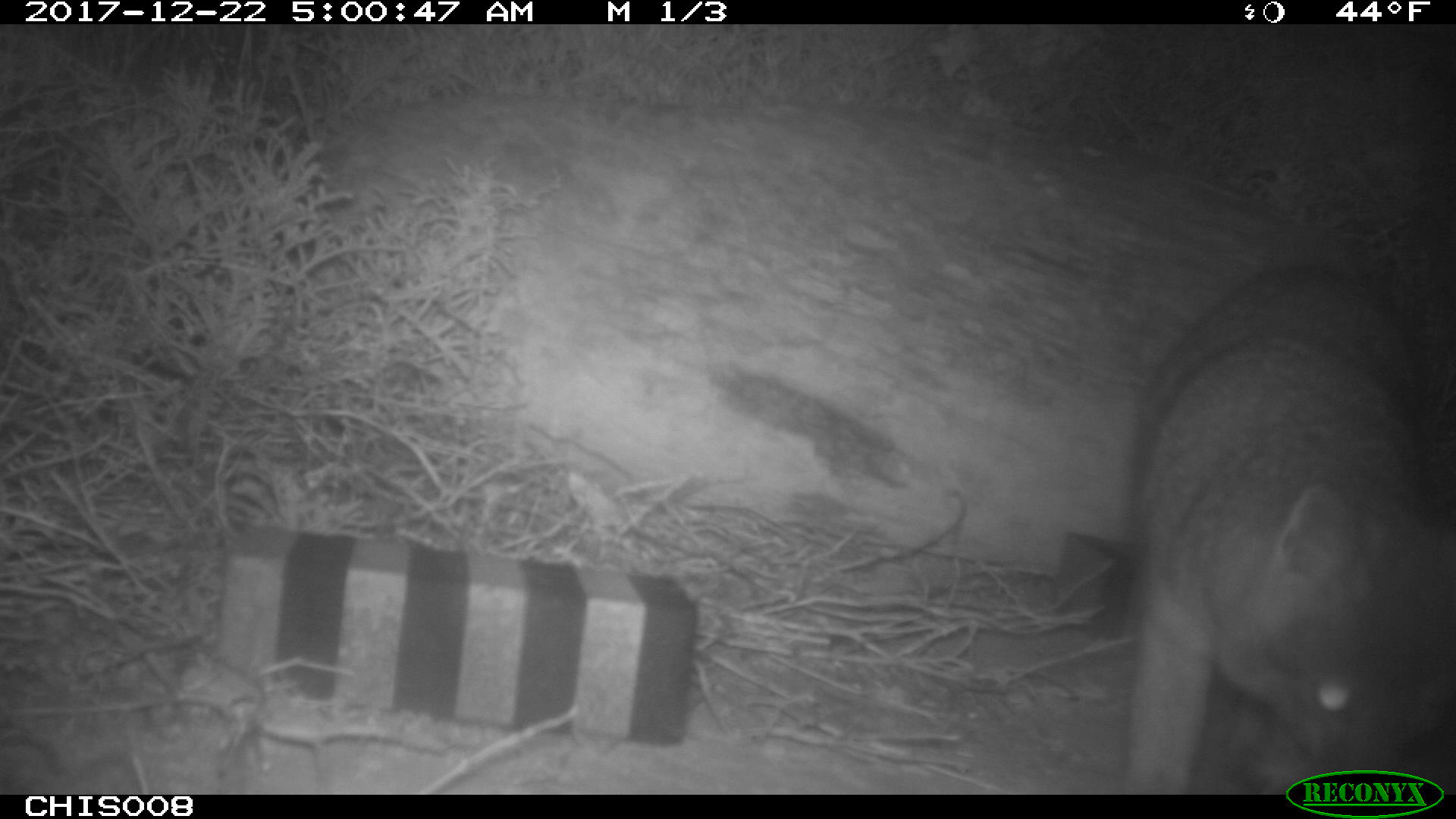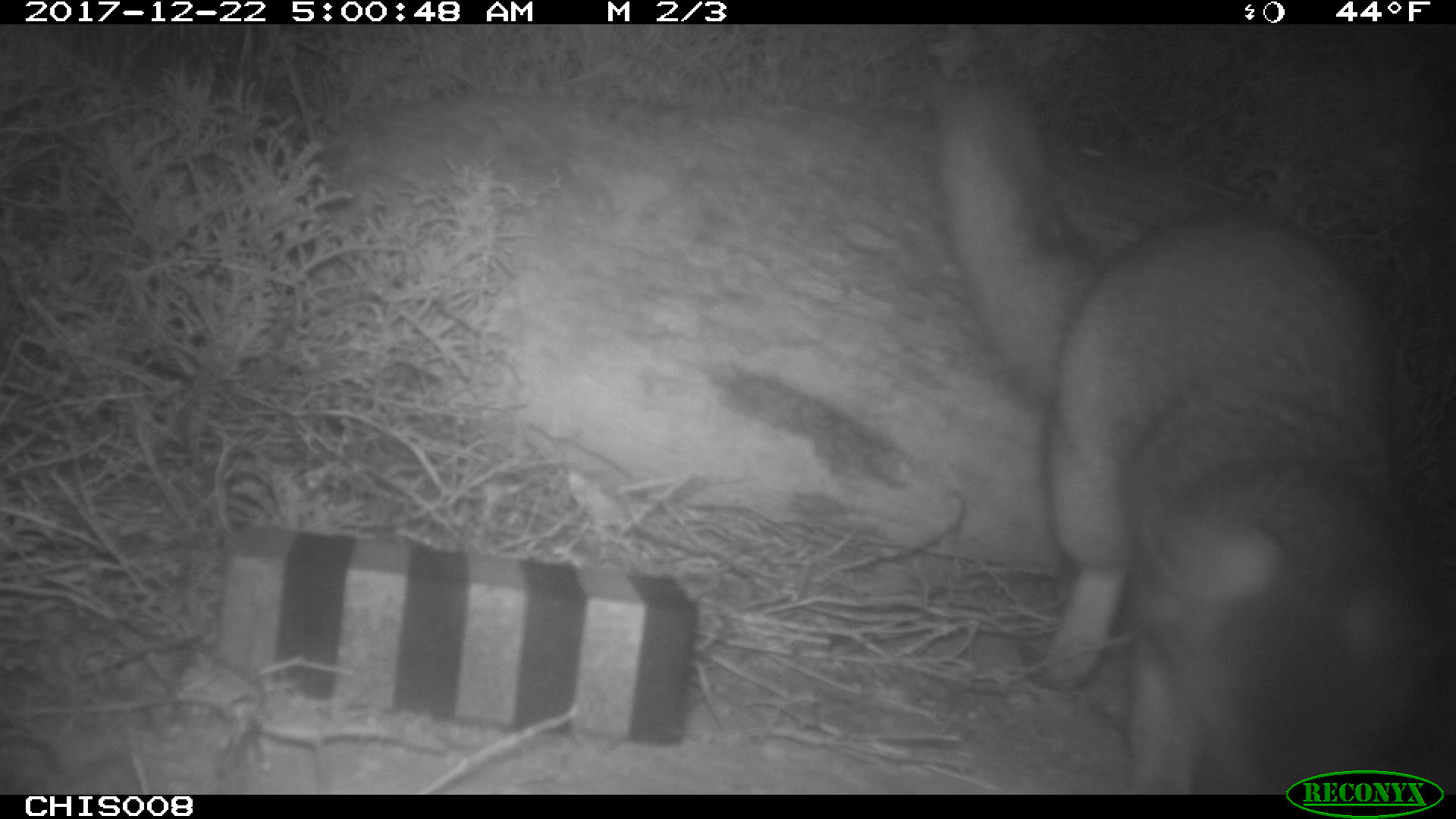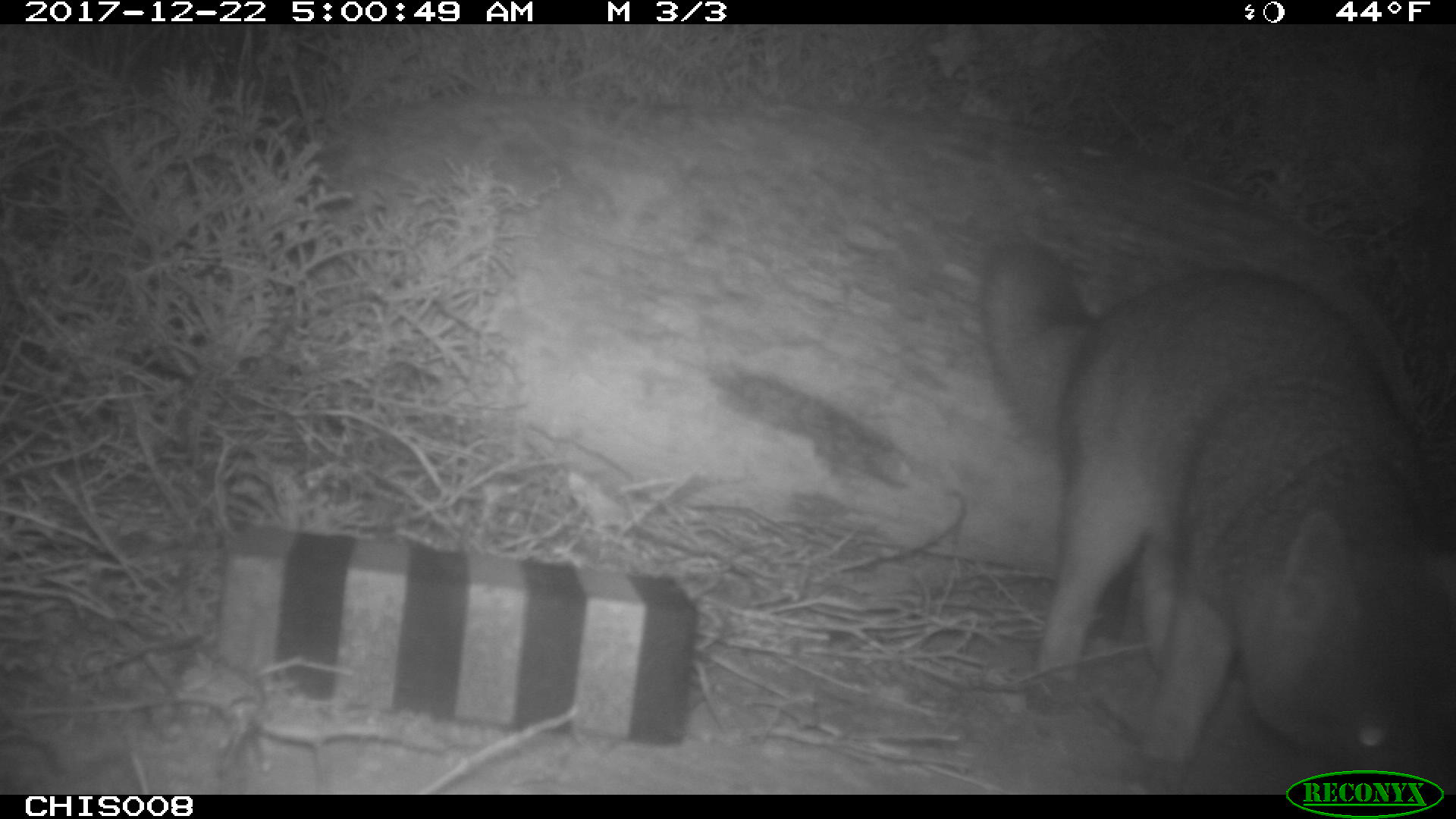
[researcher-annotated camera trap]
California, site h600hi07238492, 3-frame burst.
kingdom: Animalia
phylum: Chordata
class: Mammalia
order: Carnivora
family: Canidae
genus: Urocyon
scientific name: Urocyon littoralis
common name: island fox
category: fox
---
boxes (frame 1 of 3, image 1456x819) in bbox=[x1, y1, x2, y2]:
fox: bbox=[1126, 252, 1455, 795]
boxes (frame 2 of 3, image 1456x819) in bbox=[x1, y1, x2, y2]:
fox: bbox=[933, 37, 1455, 796]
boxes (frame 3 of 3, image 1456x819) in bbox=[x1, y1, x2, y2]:
fox: bbox=[977, 234, 1453, 773]